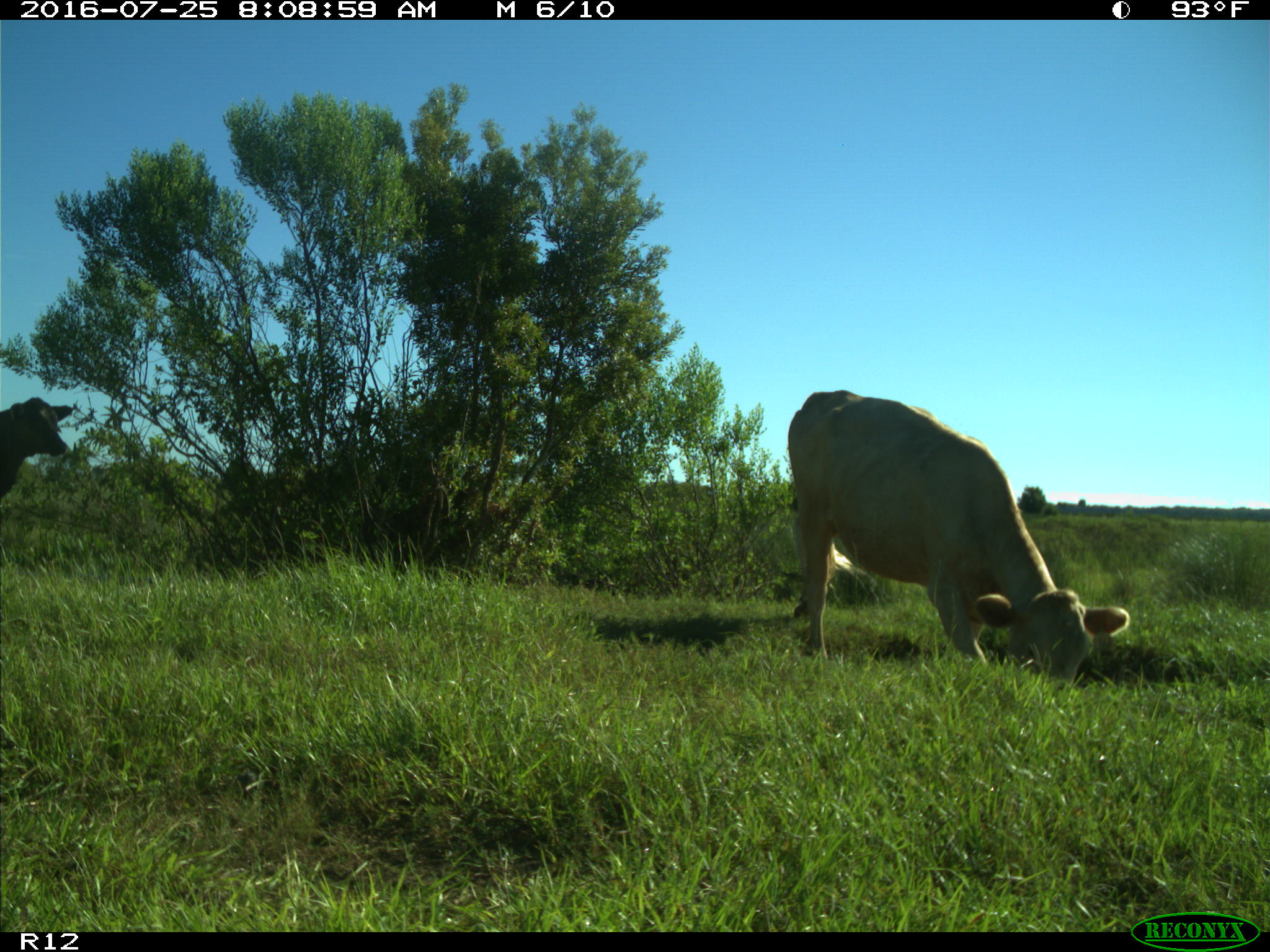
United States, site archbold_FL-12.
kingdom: Animalia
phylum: Chordata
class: Mammalia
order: Artiodactyla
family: Bovidae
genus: Bos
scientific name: Bos taurus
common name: domestic cow